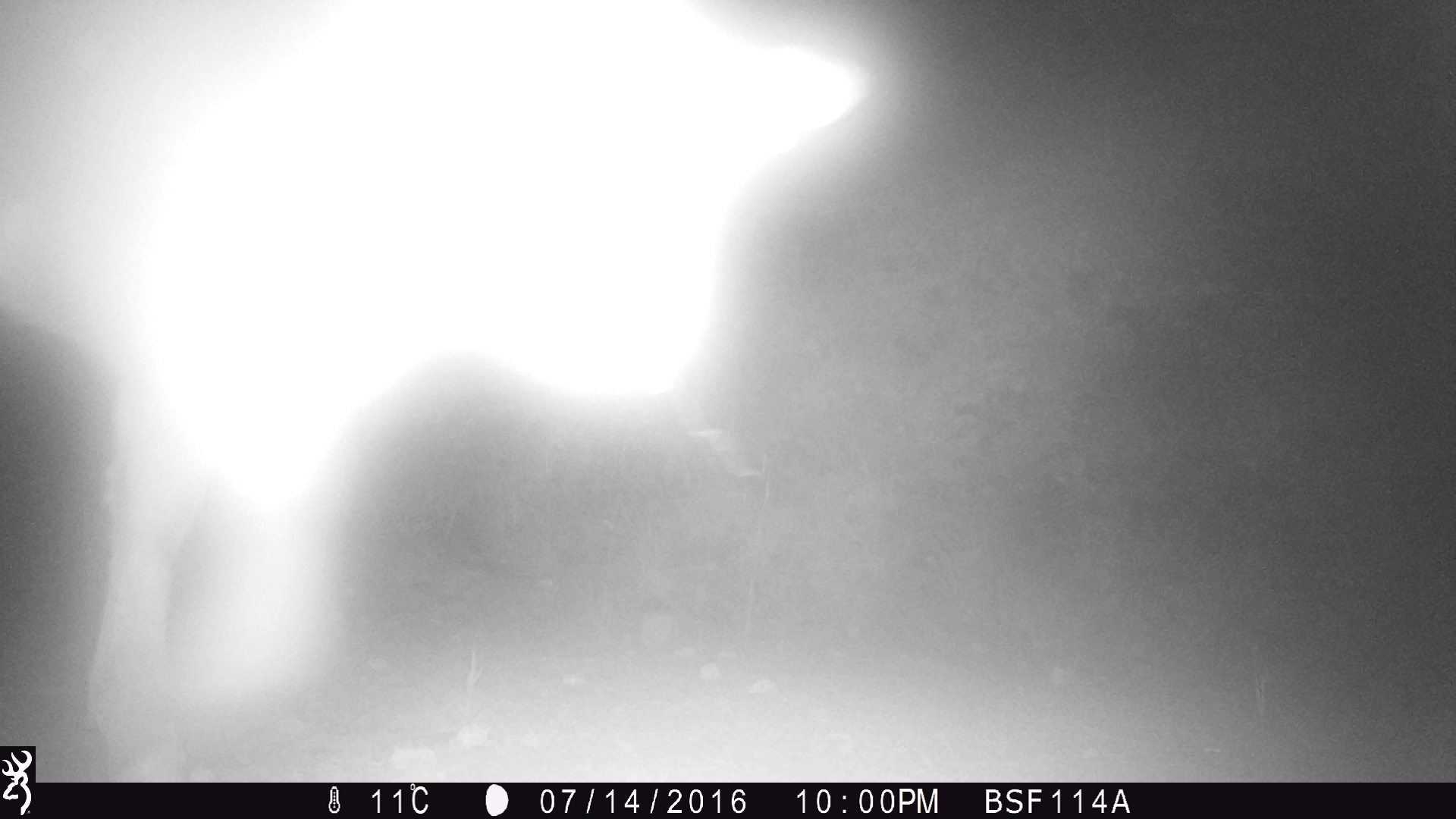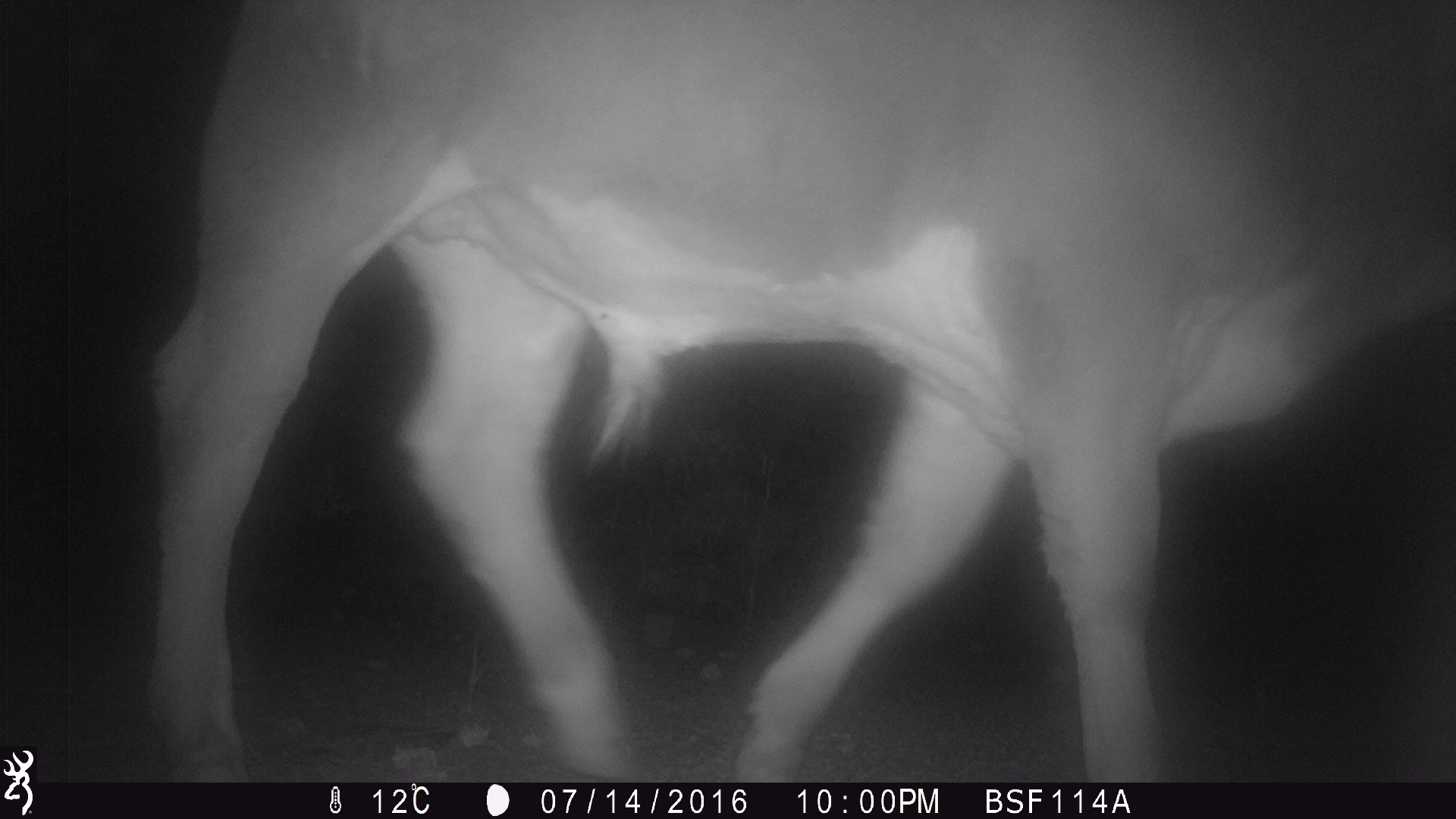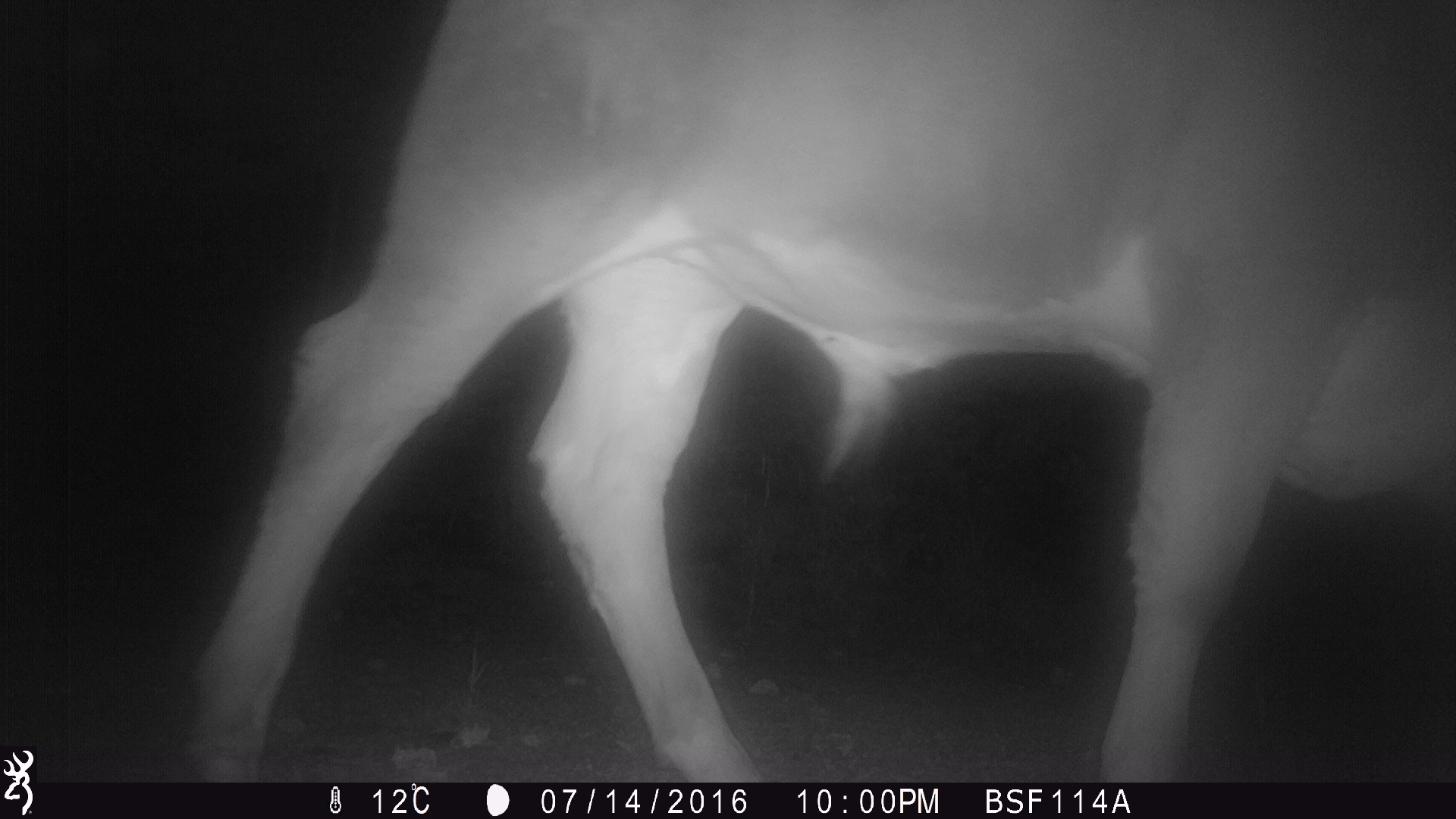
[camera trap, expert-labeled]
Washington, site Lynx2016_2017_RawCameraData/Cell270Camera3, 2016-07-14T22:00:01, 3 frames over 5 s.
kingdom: Animalia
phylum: Chordata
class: Mammalia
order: Artiodactyla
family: Bovidae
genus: Bos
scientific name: Bos taurus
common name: domestic cattle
Domestic cattle (Bos taurus). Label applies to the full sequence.